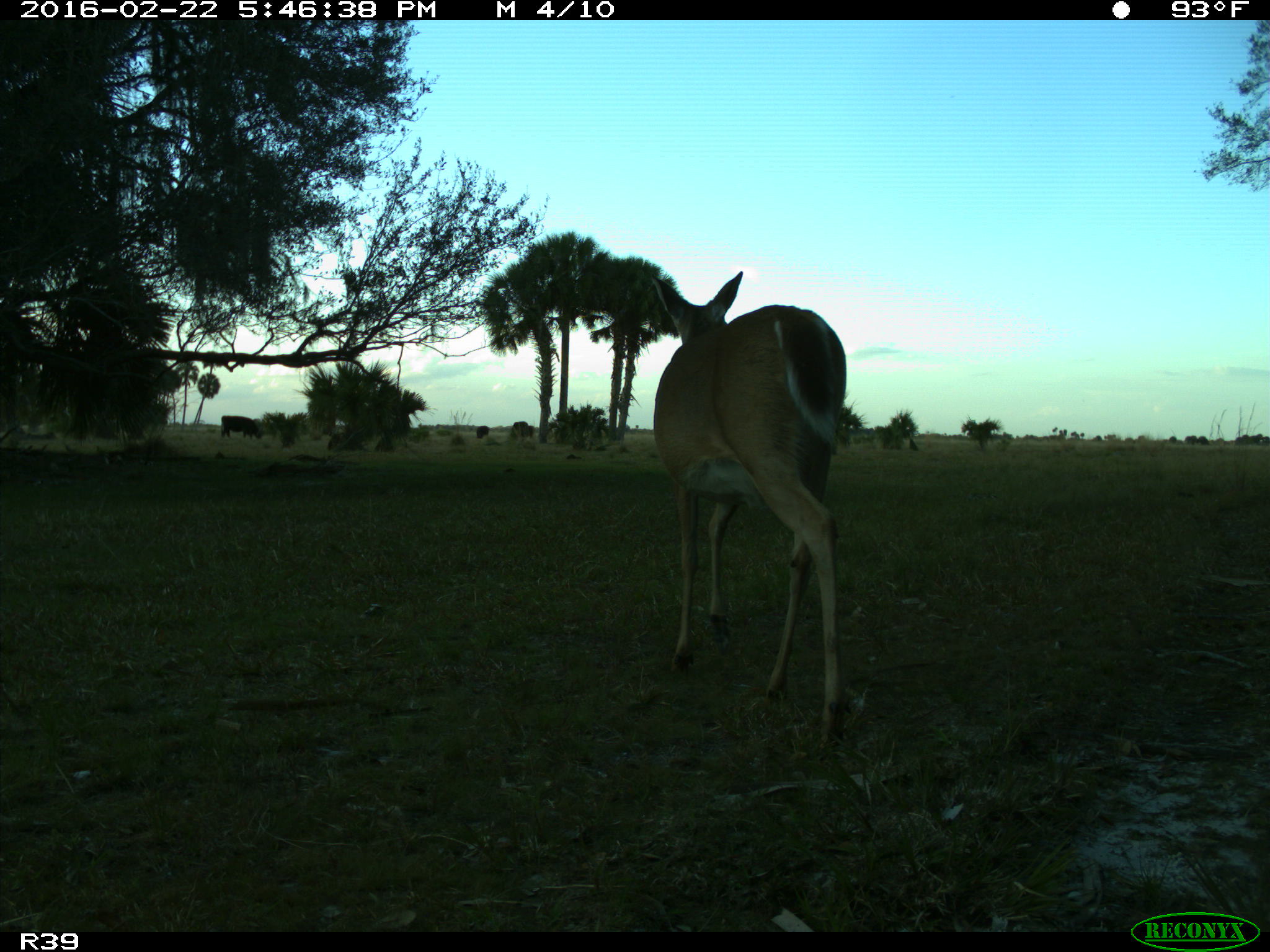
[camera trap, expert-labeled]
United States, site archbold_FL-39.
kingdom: Animalia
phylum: Chordata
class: Mammalia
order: Artiodactyla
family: Bovidae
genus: Bos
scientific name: Bos taurus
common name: domestic cow